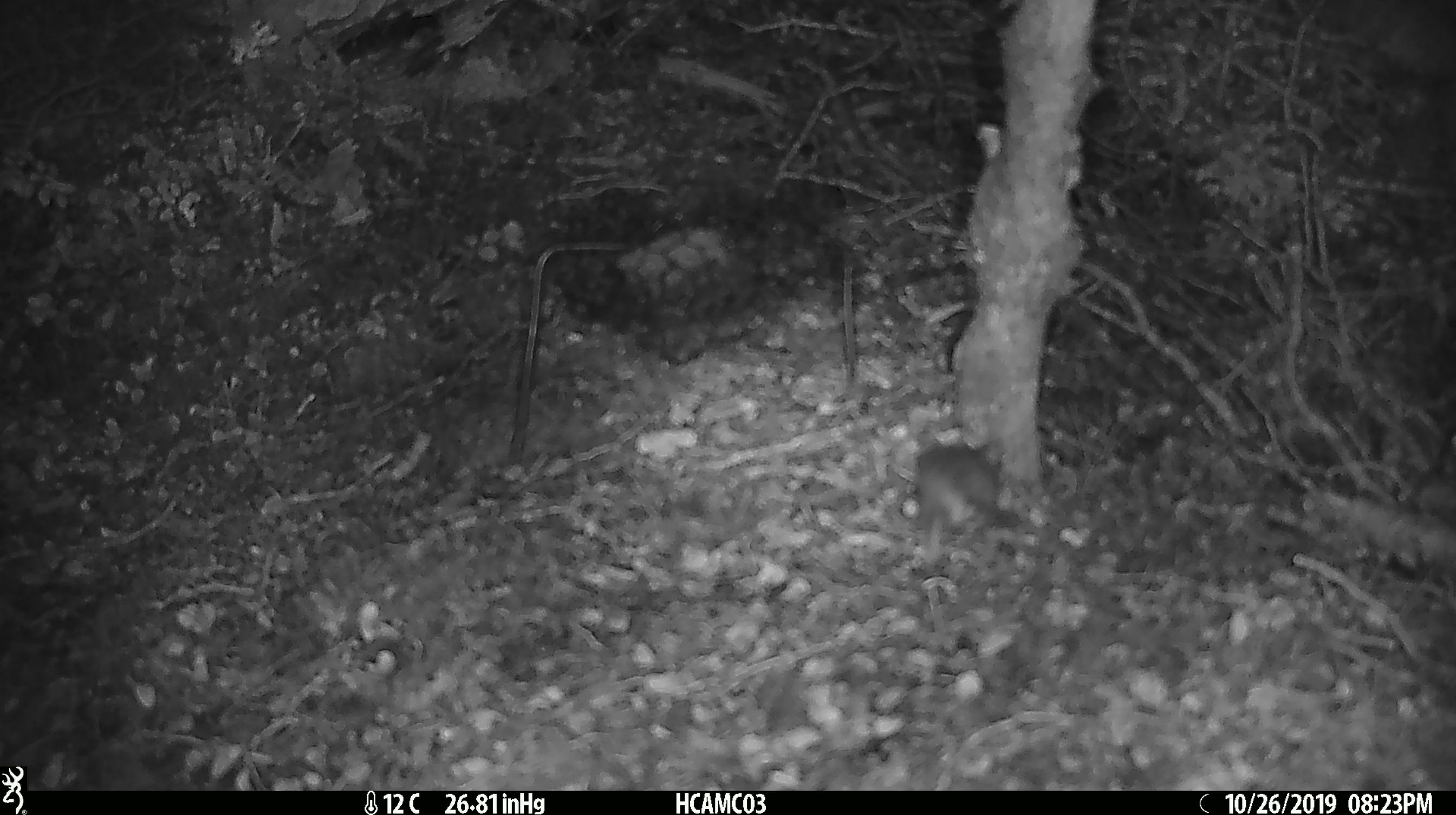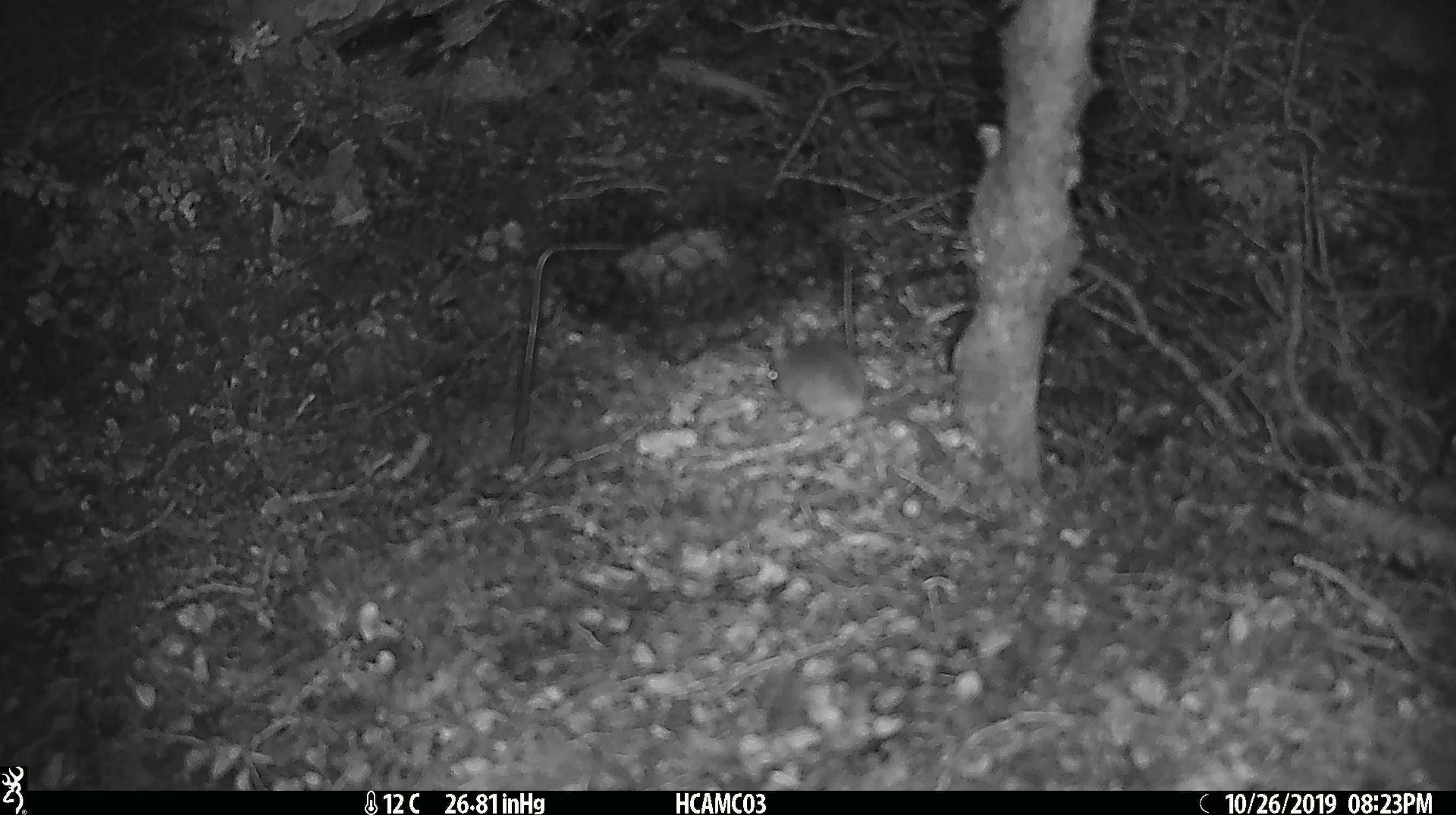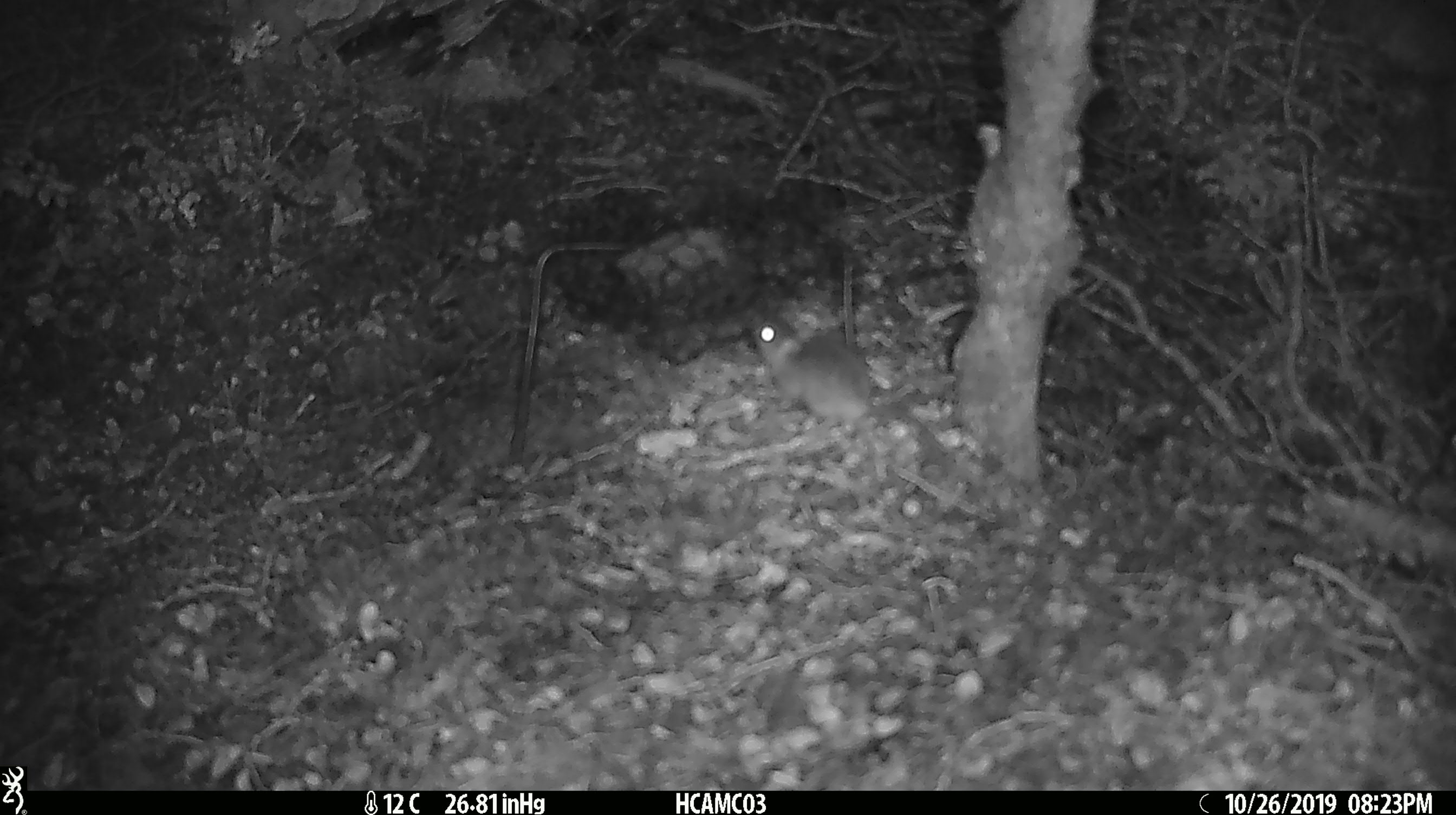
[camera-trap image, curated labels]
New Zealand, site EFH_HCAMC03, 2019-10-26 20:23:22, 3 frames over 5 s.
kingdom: Animalia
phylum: Chordata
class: Mammalia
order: Rodentia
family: Muridae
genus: Mus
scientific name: Mus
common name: mouse